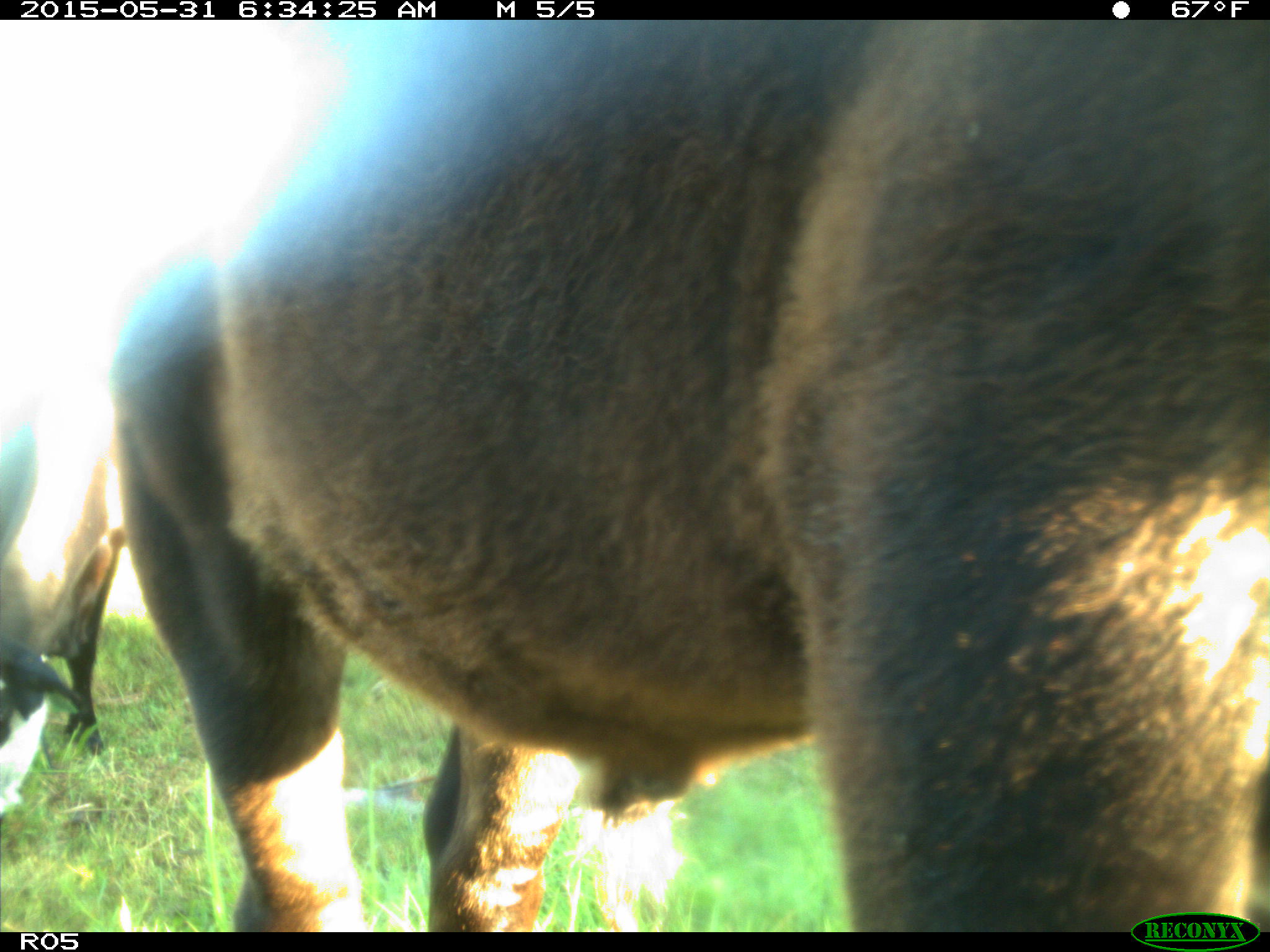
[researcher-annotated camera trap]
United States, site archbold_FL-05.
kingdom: Animalia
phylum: Chordata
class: Mammalia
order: Artiodactyla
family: Bovidae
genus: Bos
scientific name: Bos taurus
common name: domestic cow